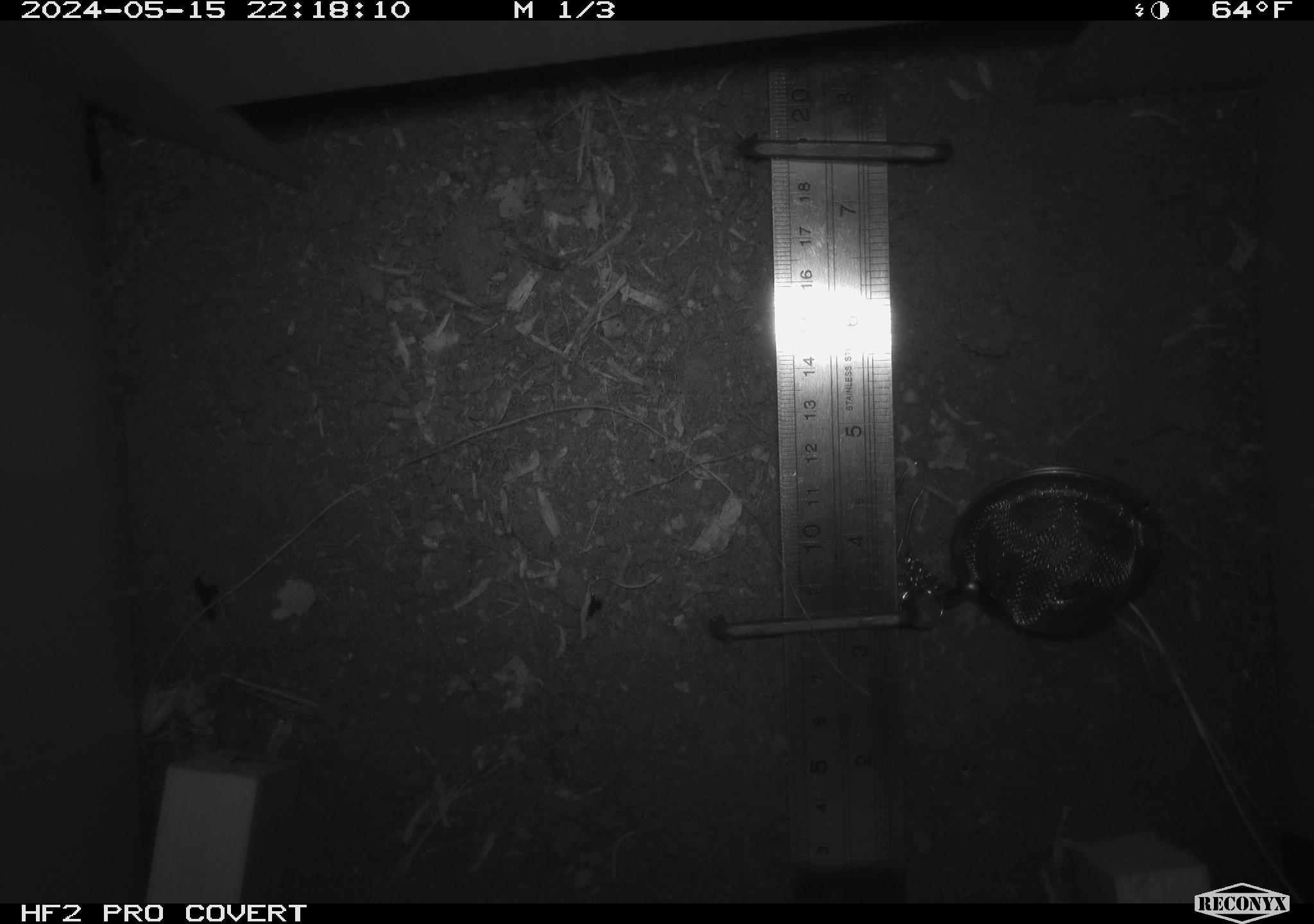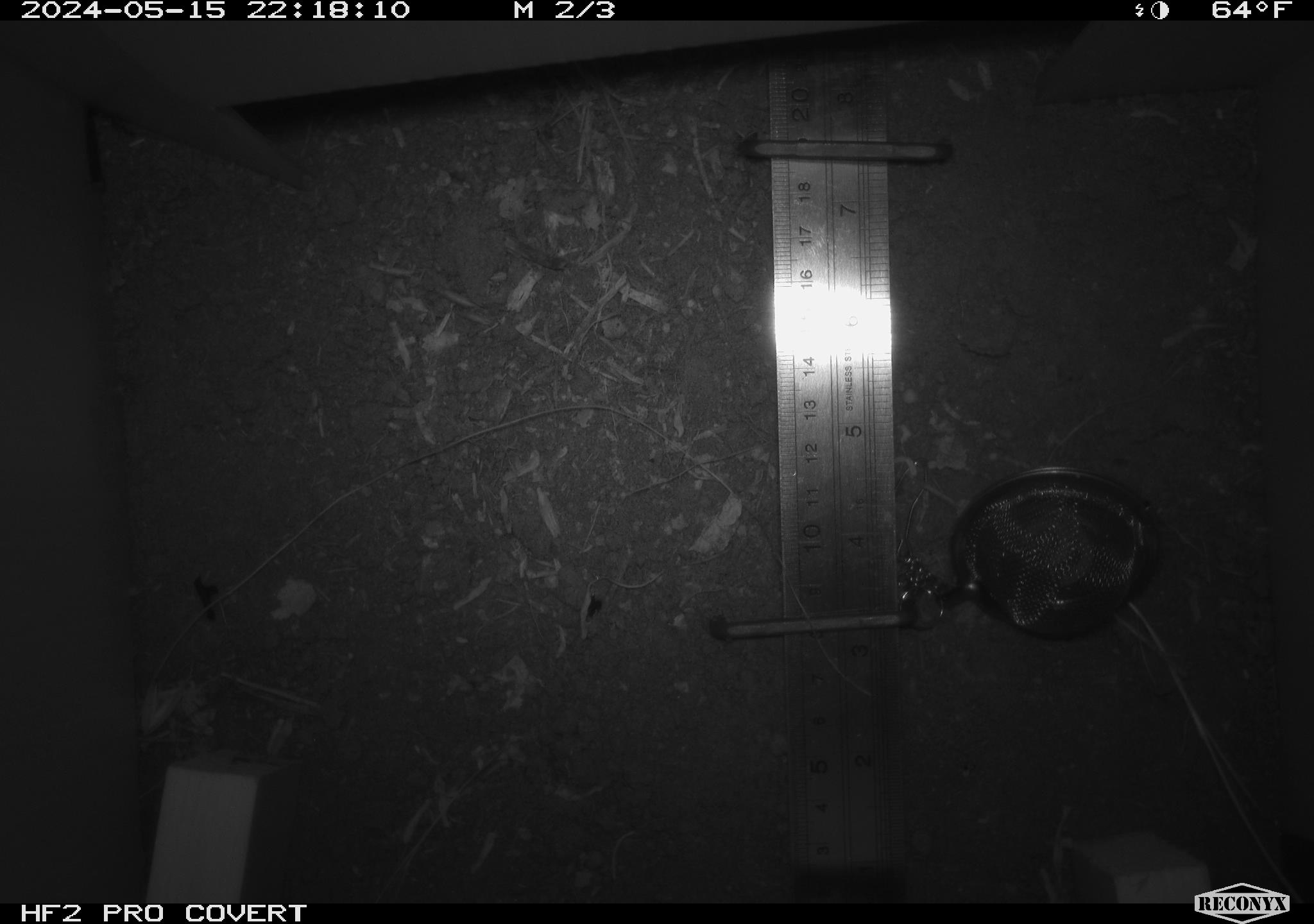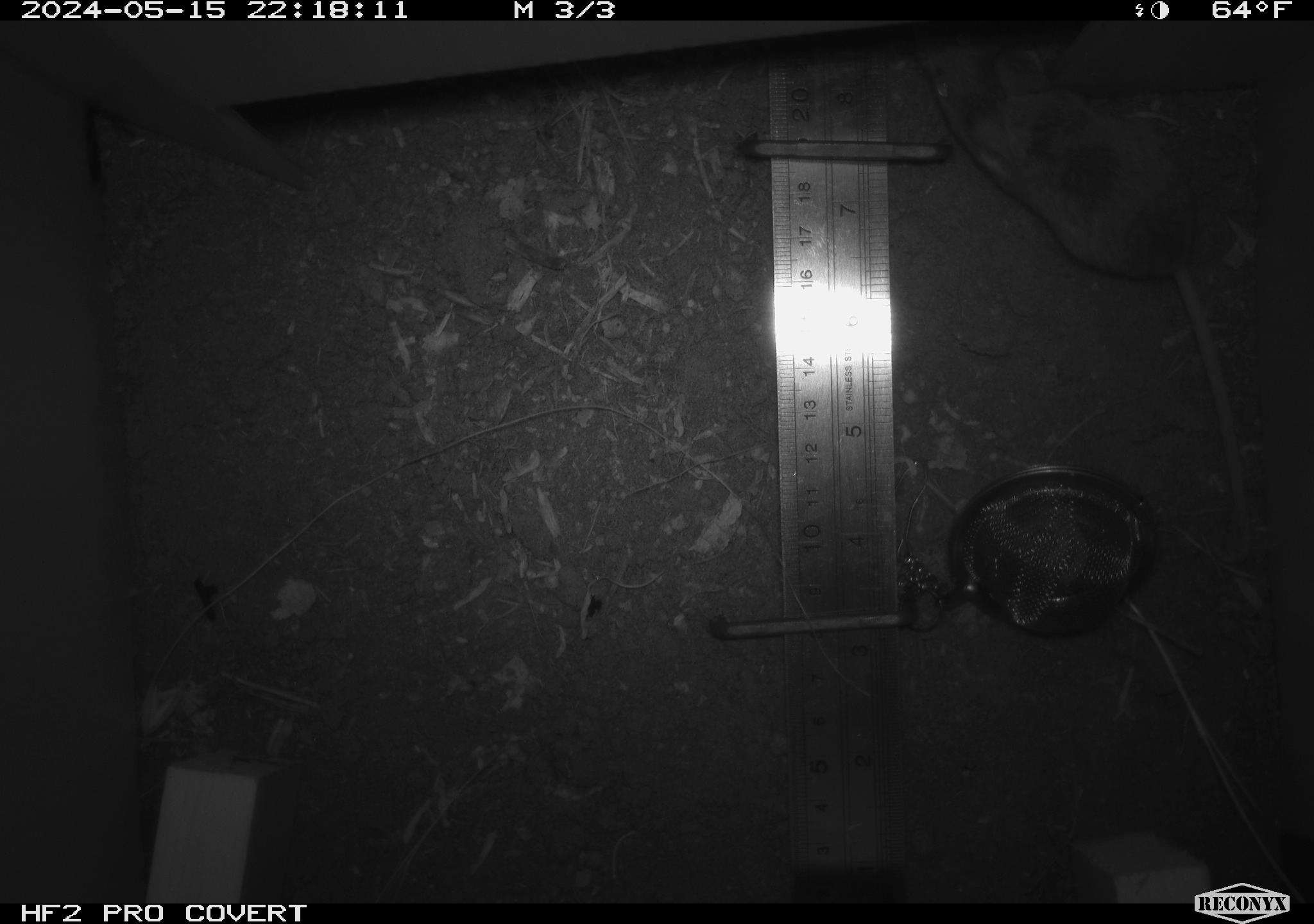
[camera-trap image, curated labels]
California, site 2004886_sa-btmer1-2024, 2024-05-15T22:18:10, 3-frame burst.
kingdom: Animalia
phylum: Chordata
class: Mammalia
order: Rodentia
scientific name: Rodentia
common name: mouse species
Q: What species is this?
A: Mouse species (Rodentia).